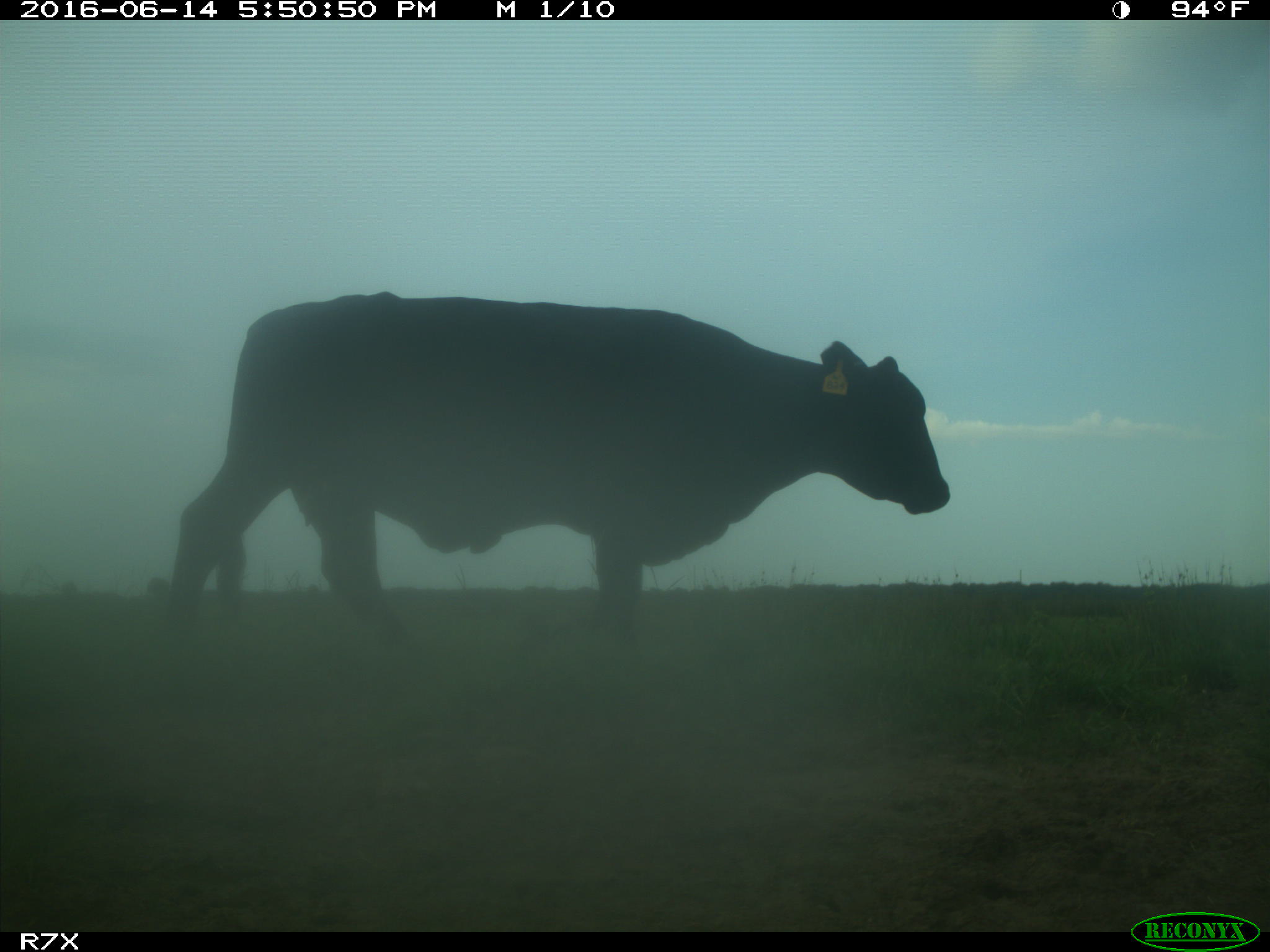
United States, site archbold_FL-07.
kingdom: Animalia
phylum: Chordata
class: Mammalia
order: Artiodactyla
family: Bovidae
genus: Bos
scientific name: Bos taurus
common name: domestic cow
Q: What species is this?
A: Bos taurus (domestic cow).